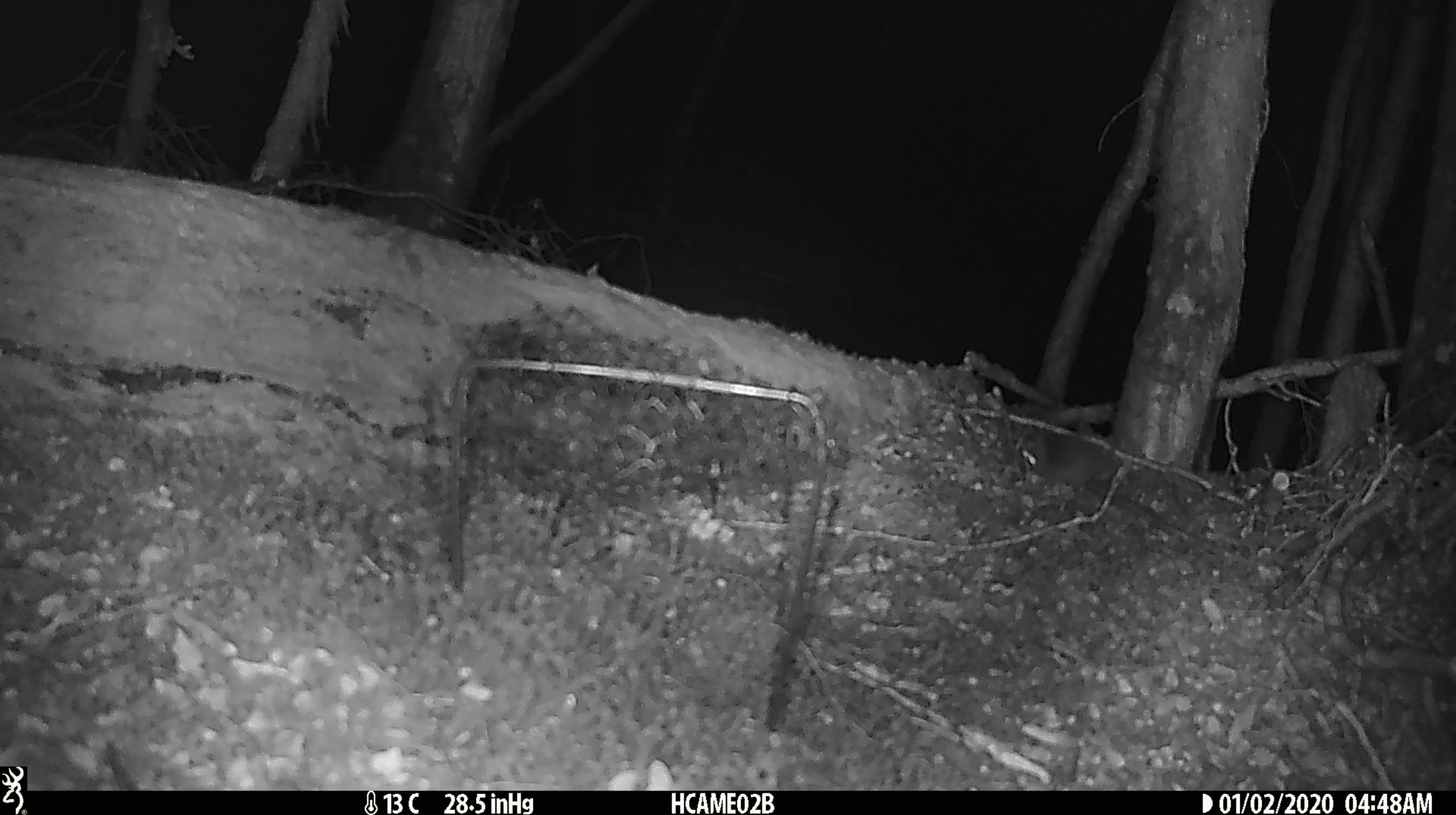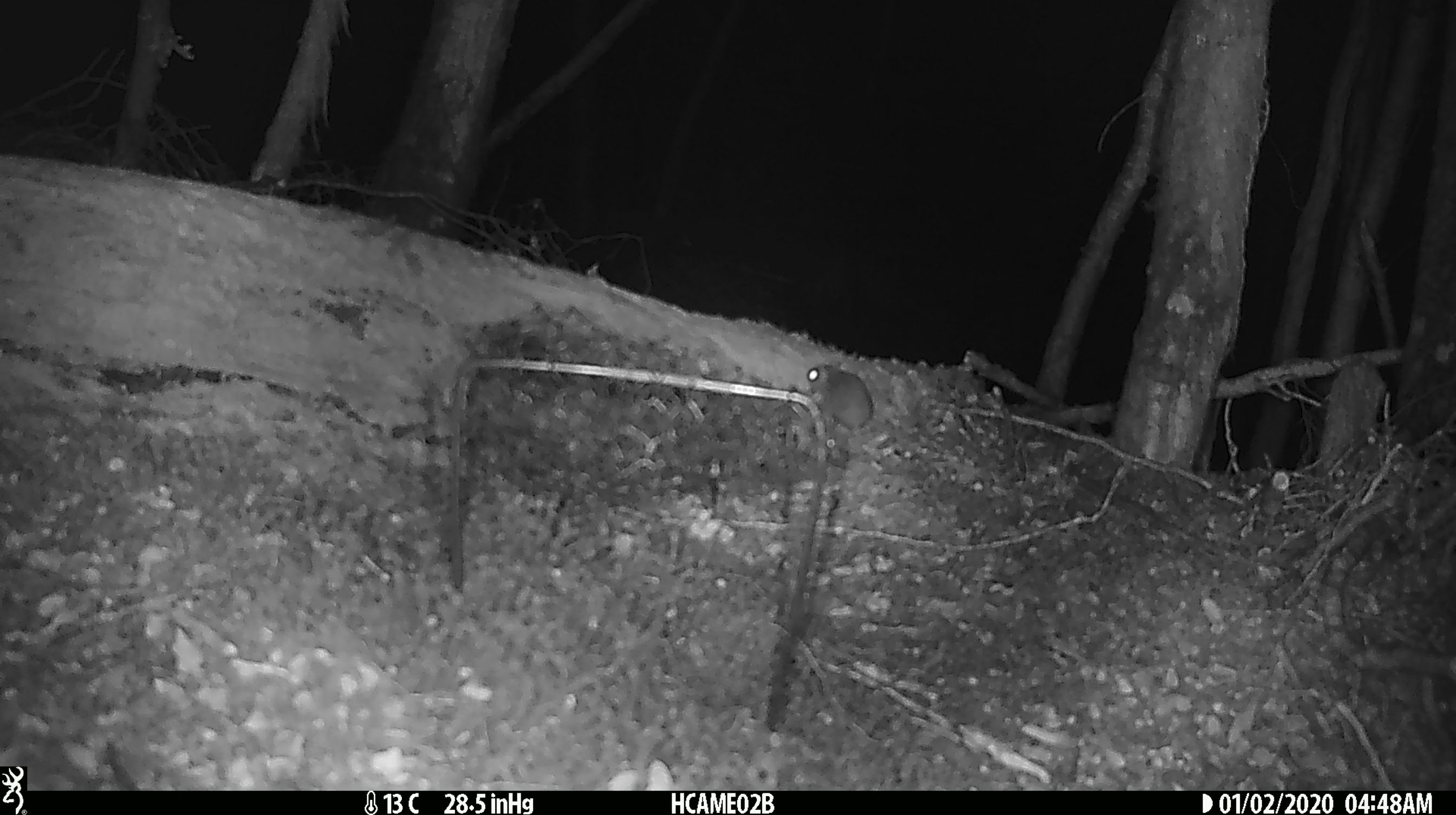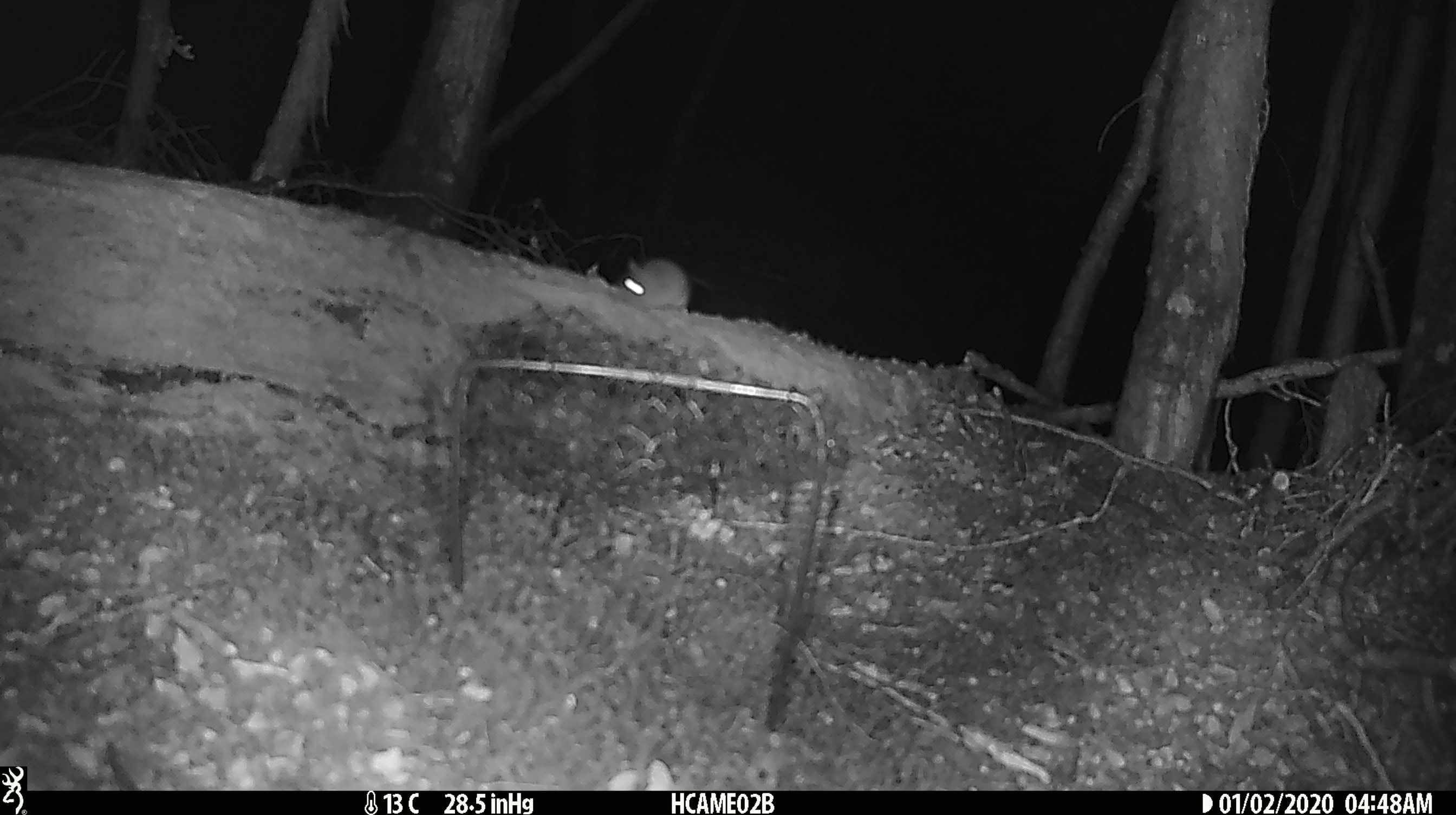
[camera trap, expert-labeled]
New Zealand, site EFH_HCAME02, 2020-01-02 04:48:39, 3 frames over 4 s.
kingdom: Animalia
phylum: Chordata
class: Mammalia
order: Rodentia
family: Muridae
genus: Mus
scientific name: Mus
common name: mouse